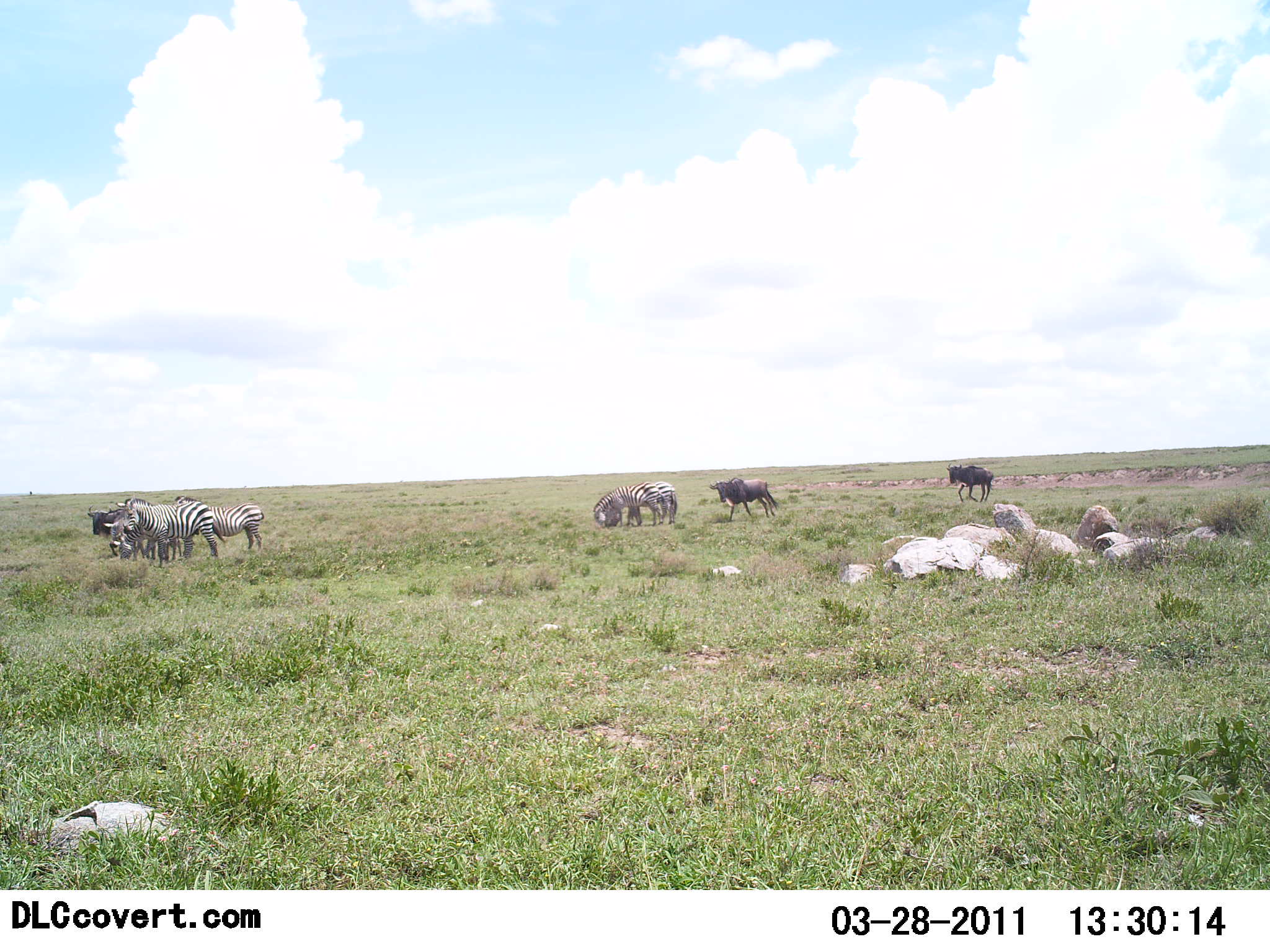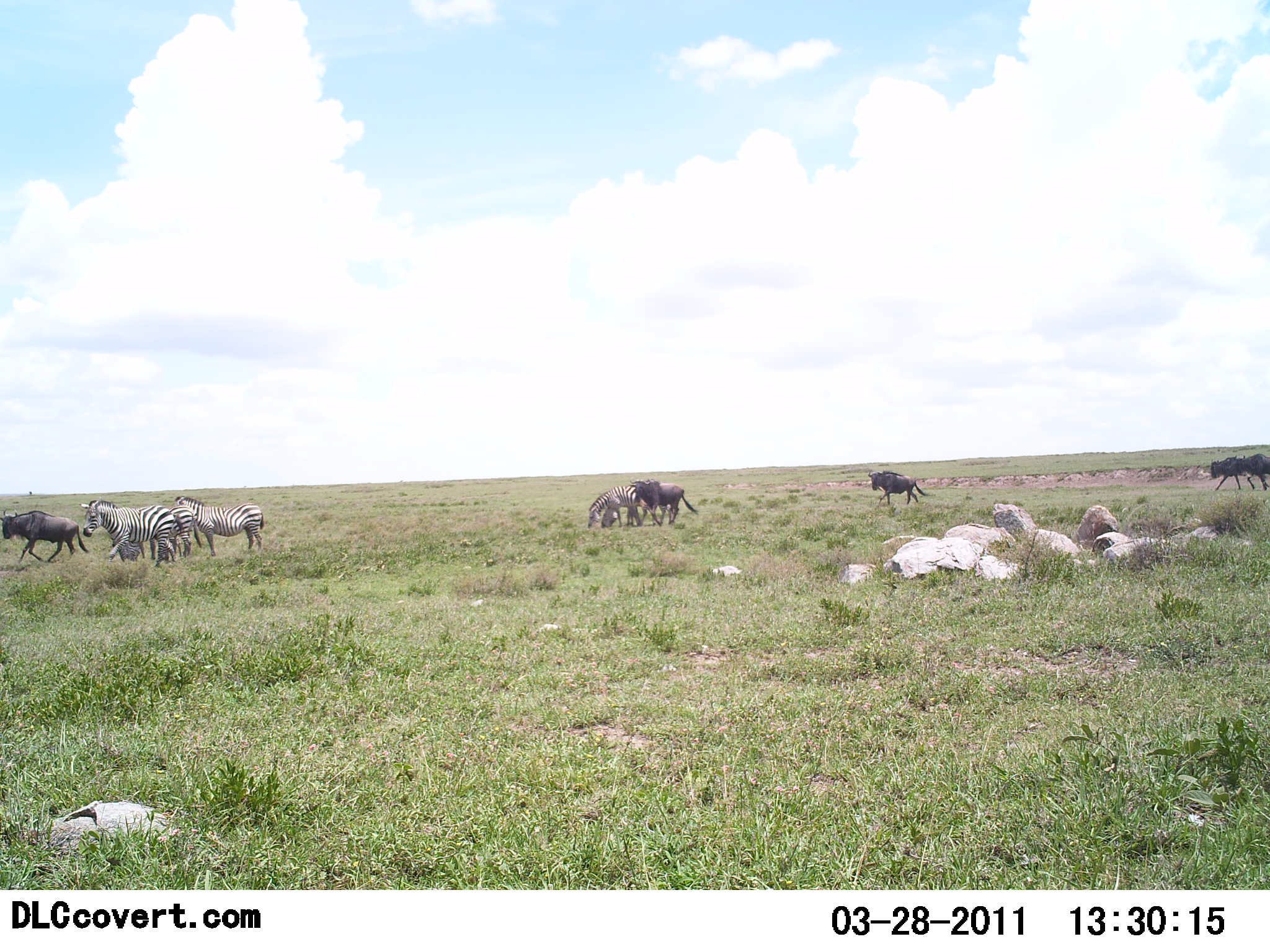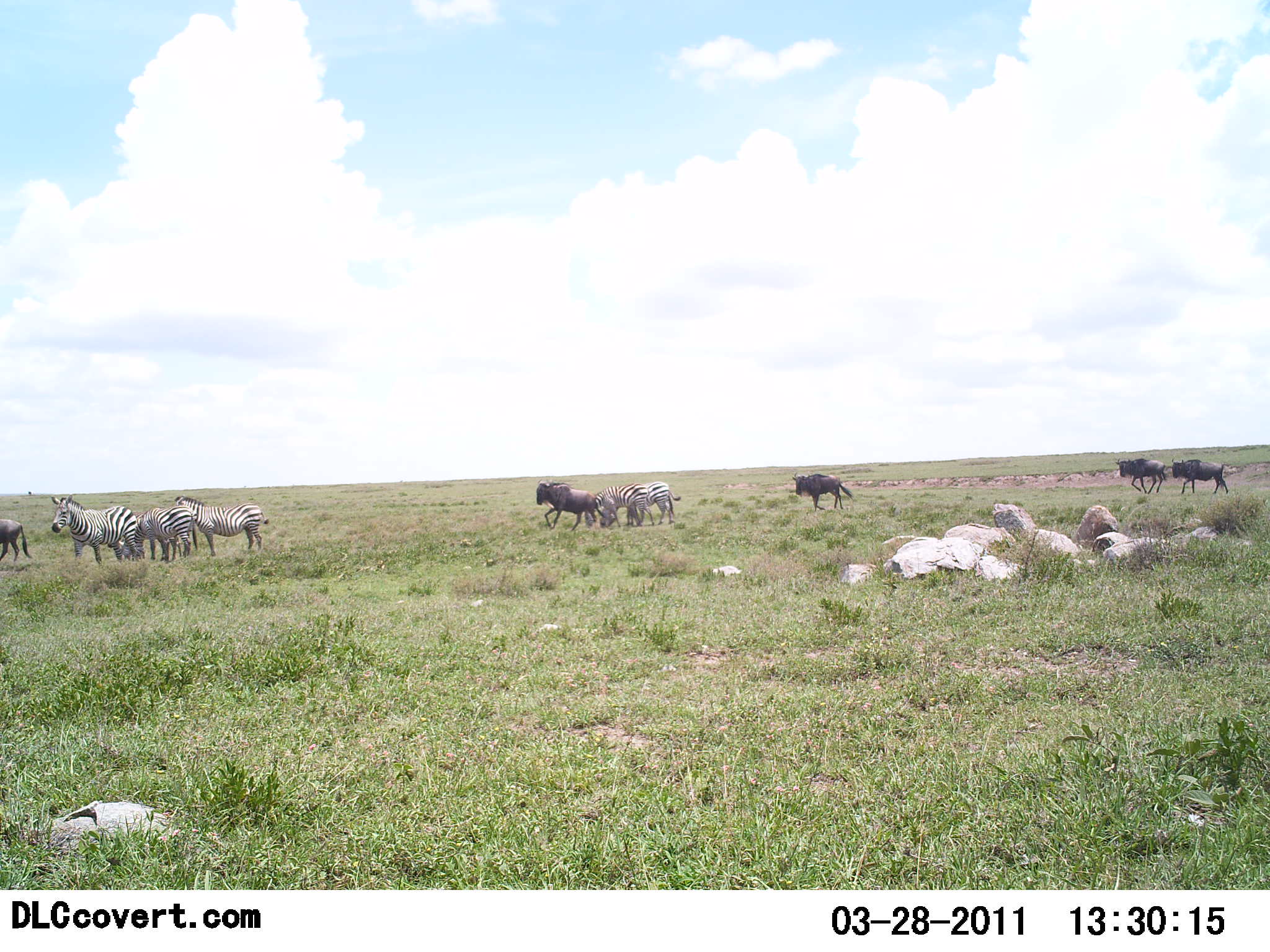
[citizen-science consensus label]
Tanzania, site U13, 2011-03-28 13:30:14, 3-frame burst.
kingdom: Animalia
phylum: Chordata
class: Mammalia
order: Artiodactyla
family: Bovidae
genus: Connochaetes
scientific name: Connochaetes taurinus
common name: blue wildebeest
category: wildebeest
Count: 5.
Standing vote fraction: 7%.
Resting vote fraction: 0%.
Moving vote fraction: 93%.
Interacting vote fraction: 7%.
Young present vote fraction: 0%.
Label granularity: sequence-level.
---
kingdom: Animalia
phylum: Chordata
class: Mammalia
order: Perissodactyla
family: Equidae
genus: Equus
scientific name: Equus quagga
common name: plains zebra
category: zebra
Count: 5.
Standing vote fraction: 71%.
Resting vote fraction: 0%.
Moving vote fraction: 50%.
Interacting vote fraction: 7%.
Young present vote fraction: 0%.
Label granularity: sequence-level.